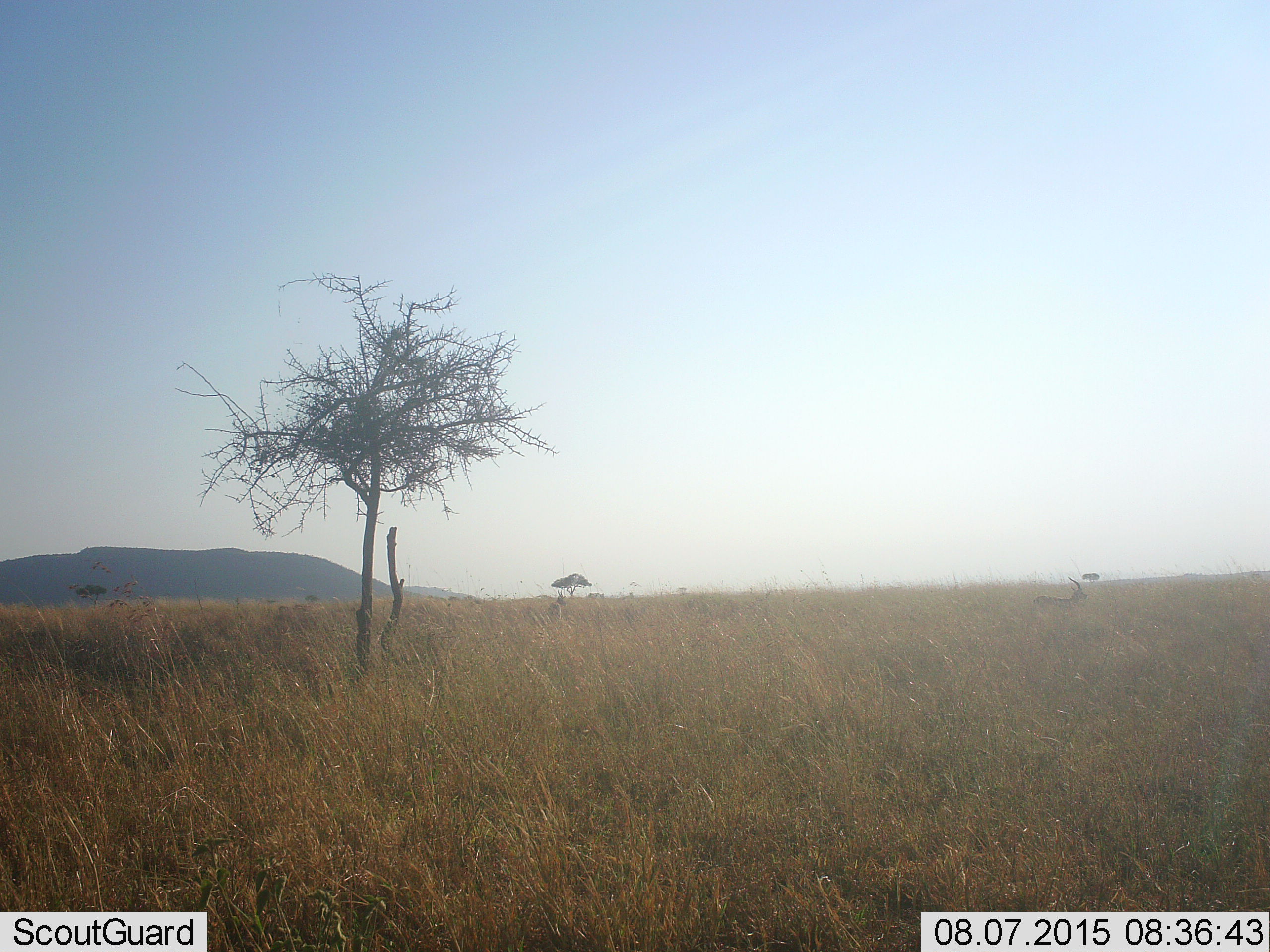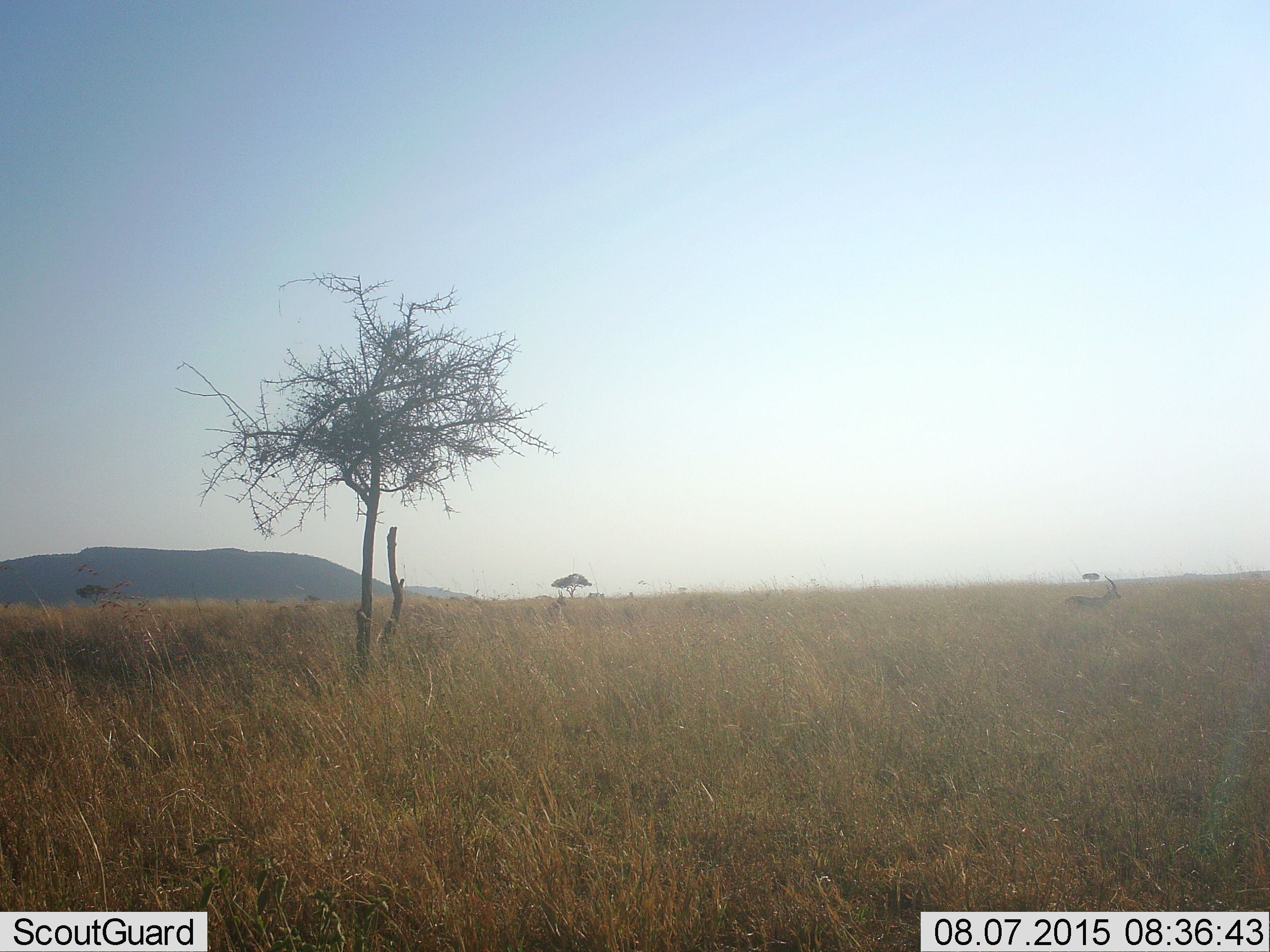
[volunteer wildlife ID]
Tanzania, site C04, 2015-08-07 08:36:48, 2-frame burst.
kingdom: Animalia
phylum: Chordata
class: Mammalia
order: Artiodactyla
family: Bovidae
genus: Eudorcas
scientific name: Eudorcas thomsonii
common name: thomson's gazelle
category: gazellethomsons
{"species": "gazellethomsons (thomson's gazelle) (Eudorcas thomsonii)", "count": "2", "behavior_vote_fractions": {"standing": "50%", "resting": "0%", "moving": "70%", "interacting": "0%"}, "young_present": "0%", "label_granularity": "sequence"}